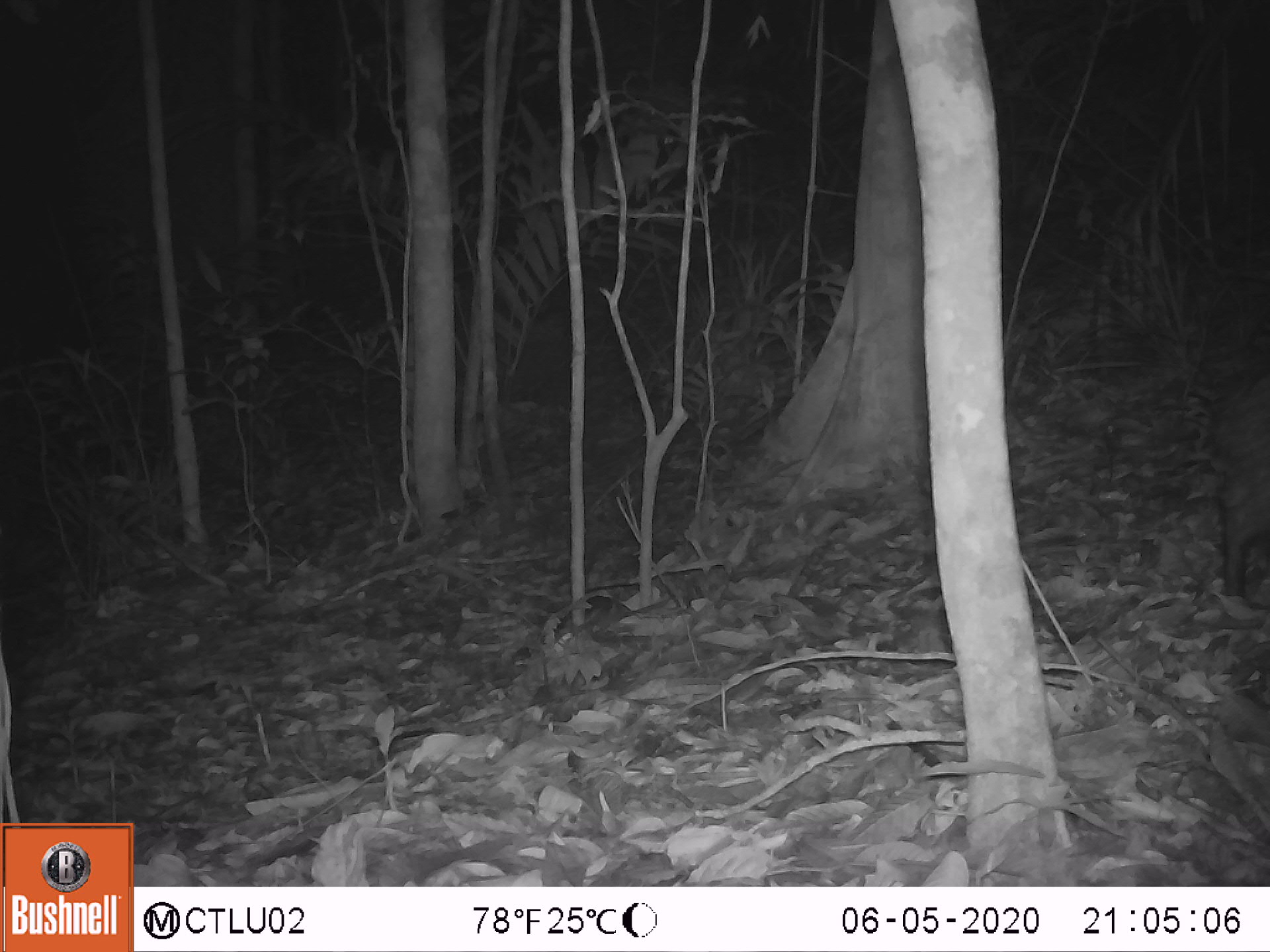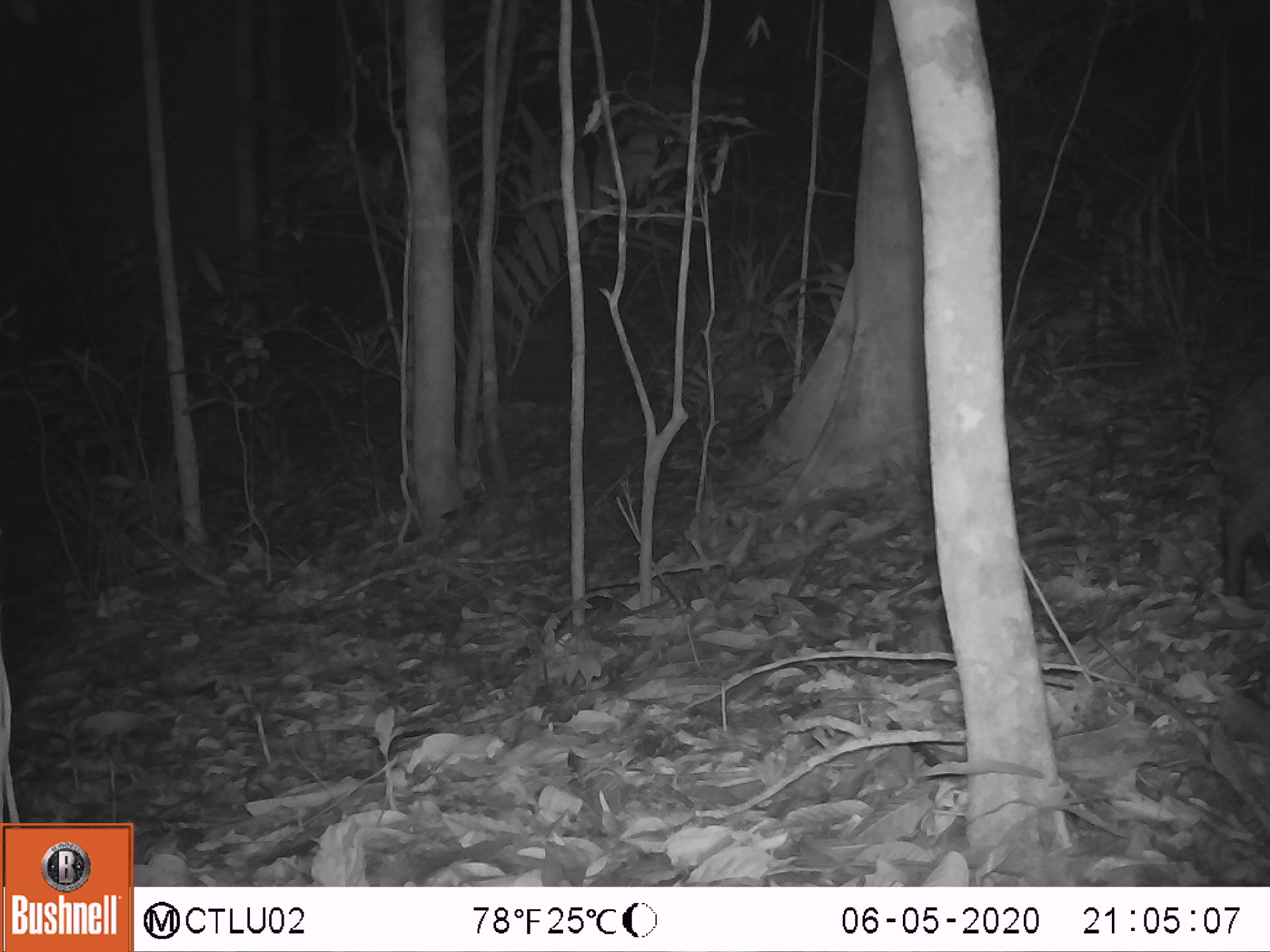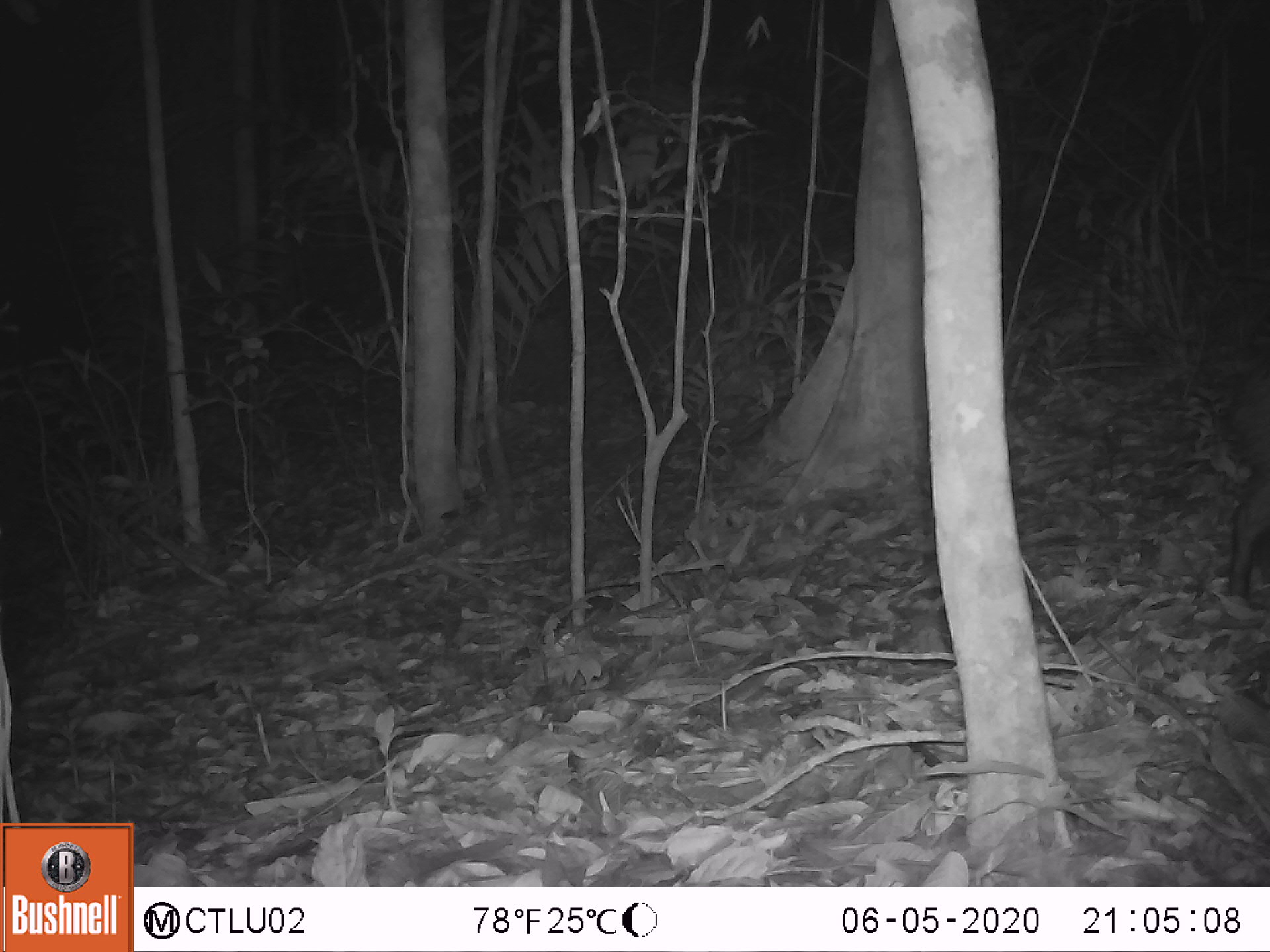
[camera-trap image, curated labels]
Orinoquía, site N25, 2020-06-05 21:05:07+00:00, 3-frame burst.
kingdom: Animalia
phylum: Chordata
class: Mammalia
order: Artiodactyla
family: Tayassuidae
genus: Pecari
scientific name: Pecari tajacu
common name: collared peccary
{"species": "collared peccary (Pecari tajacu)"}